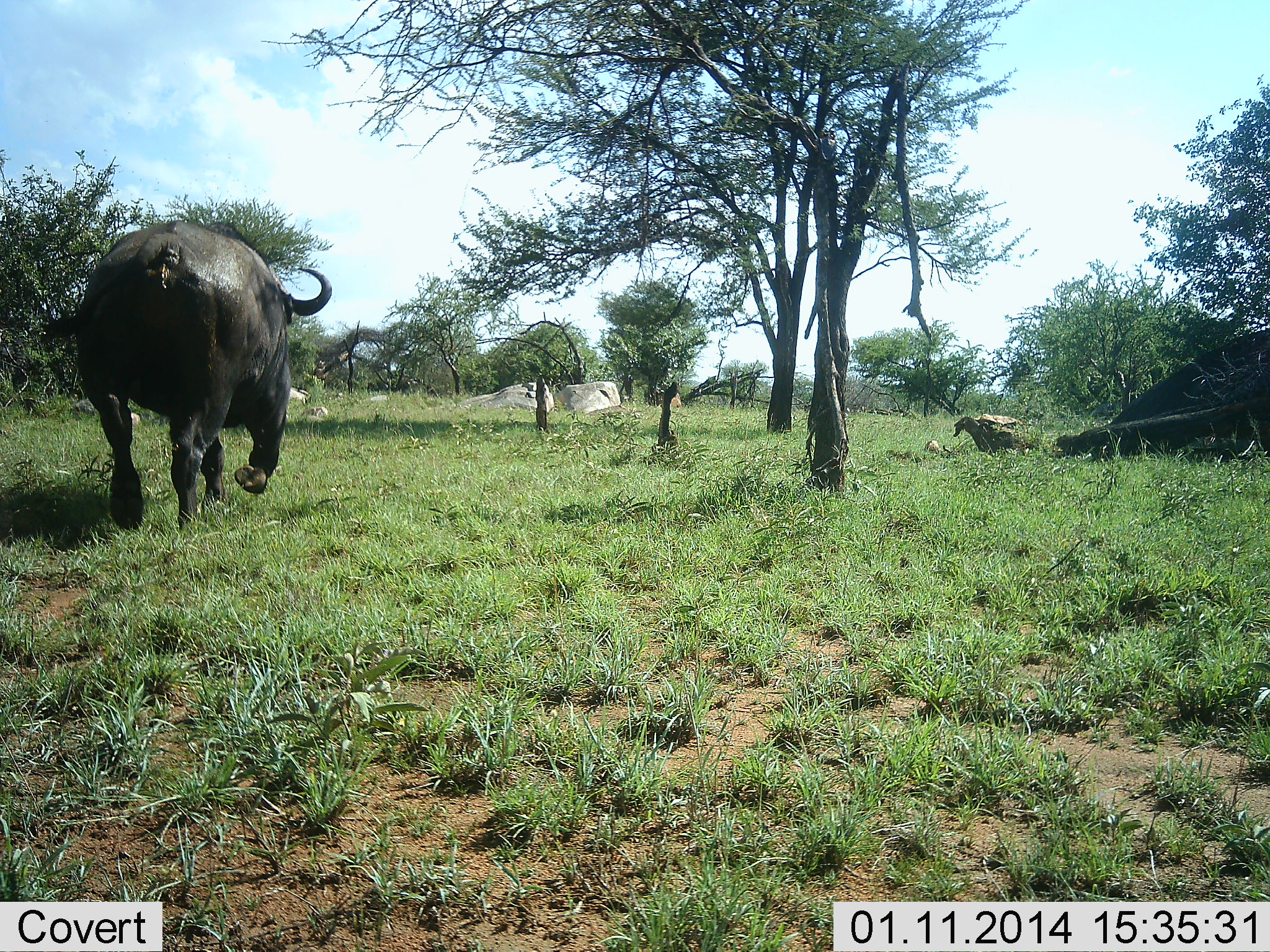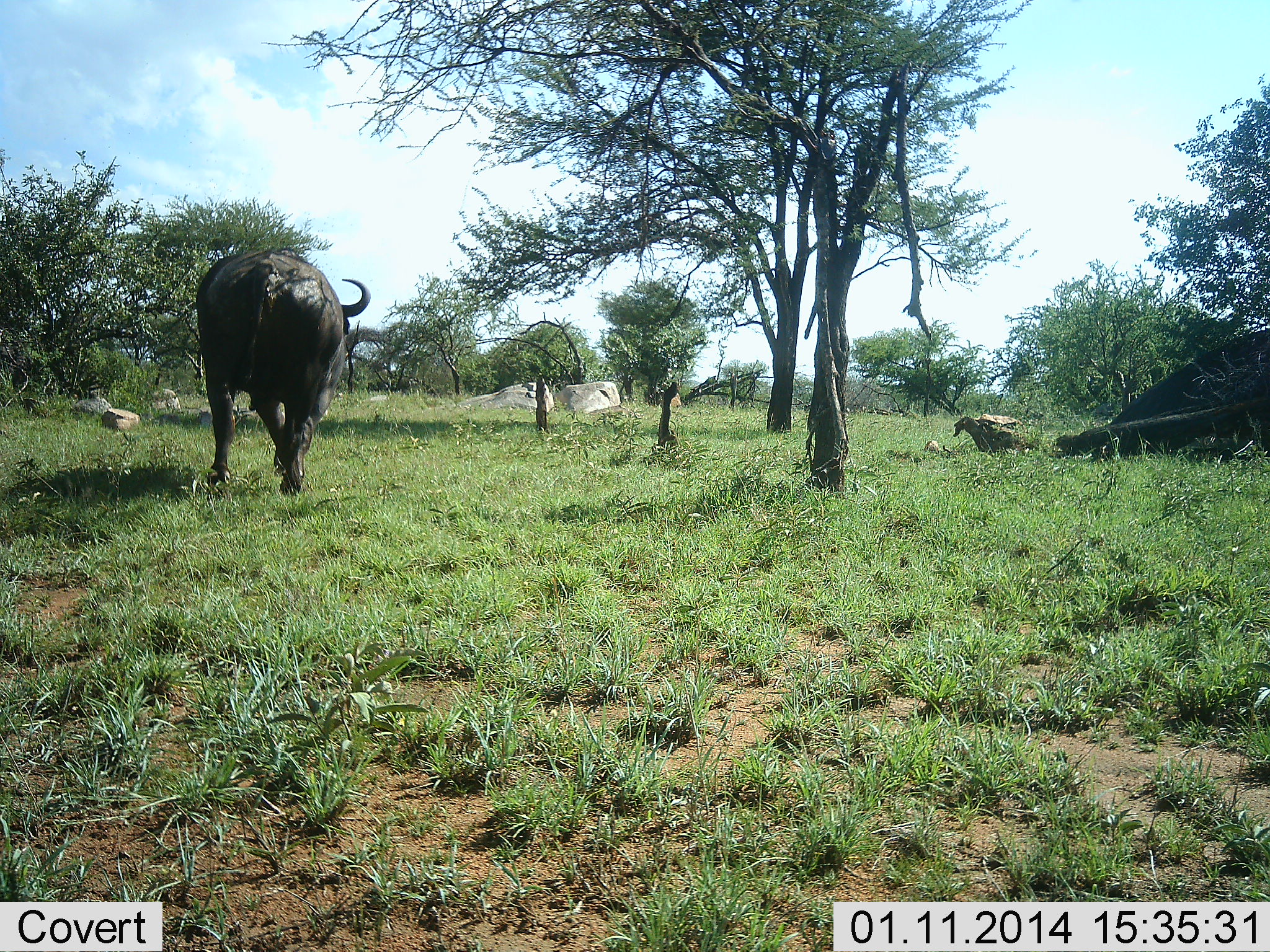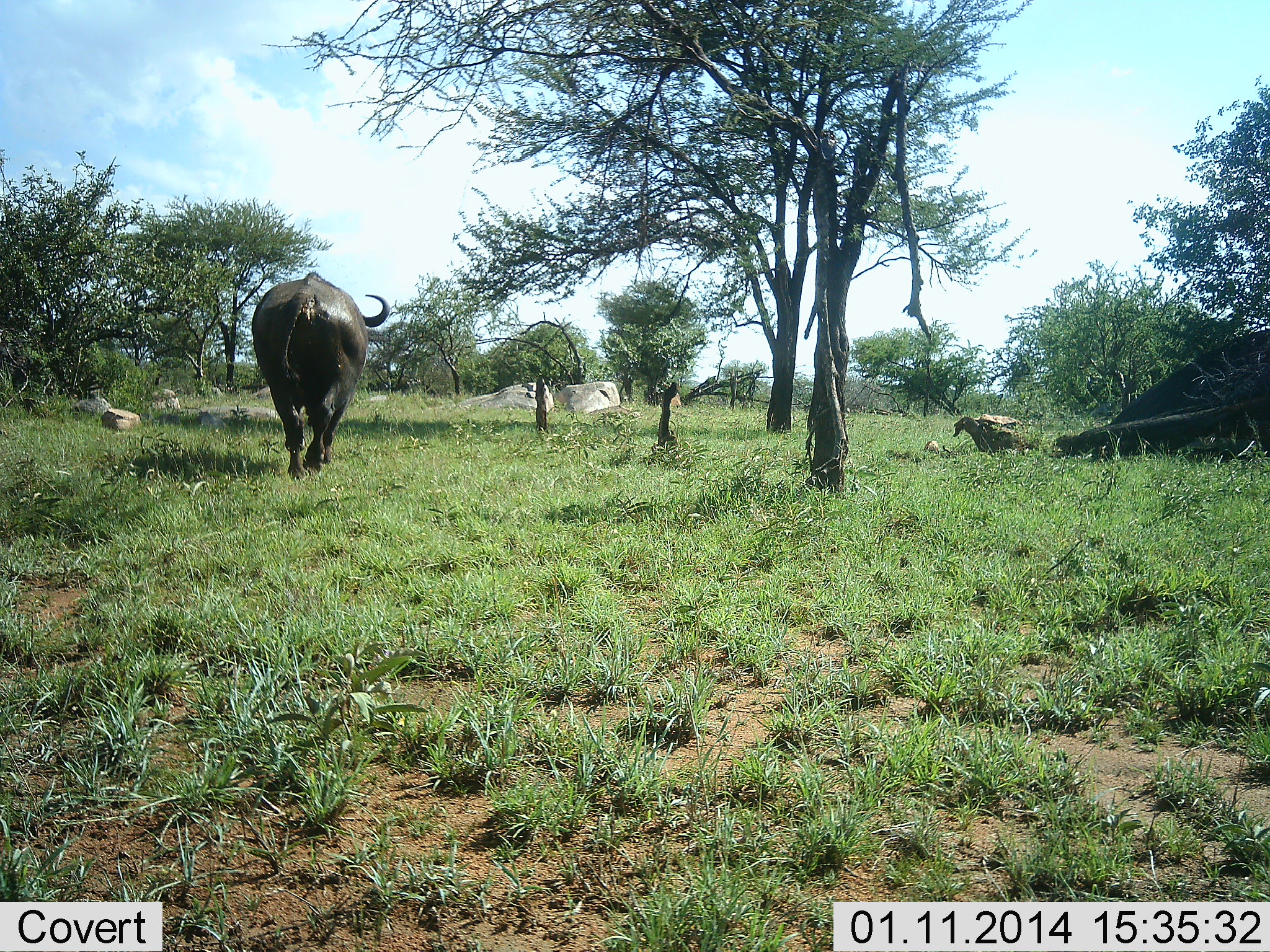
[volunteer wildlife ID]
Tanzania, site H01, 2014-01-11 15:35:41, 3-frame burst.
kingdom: Animalia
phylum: Chordata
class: Mammalia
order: Artiodactyla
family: Bovidae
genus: Syncerus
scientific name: Syncerus caffer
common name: cape buffalo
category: buffalo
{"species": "buffalo (cape buffalo) (Syncerus caffer)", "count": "1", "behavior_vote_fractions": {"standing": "7%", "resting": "0%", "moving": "95%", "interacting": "0%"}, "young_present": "0%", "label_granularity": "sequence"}